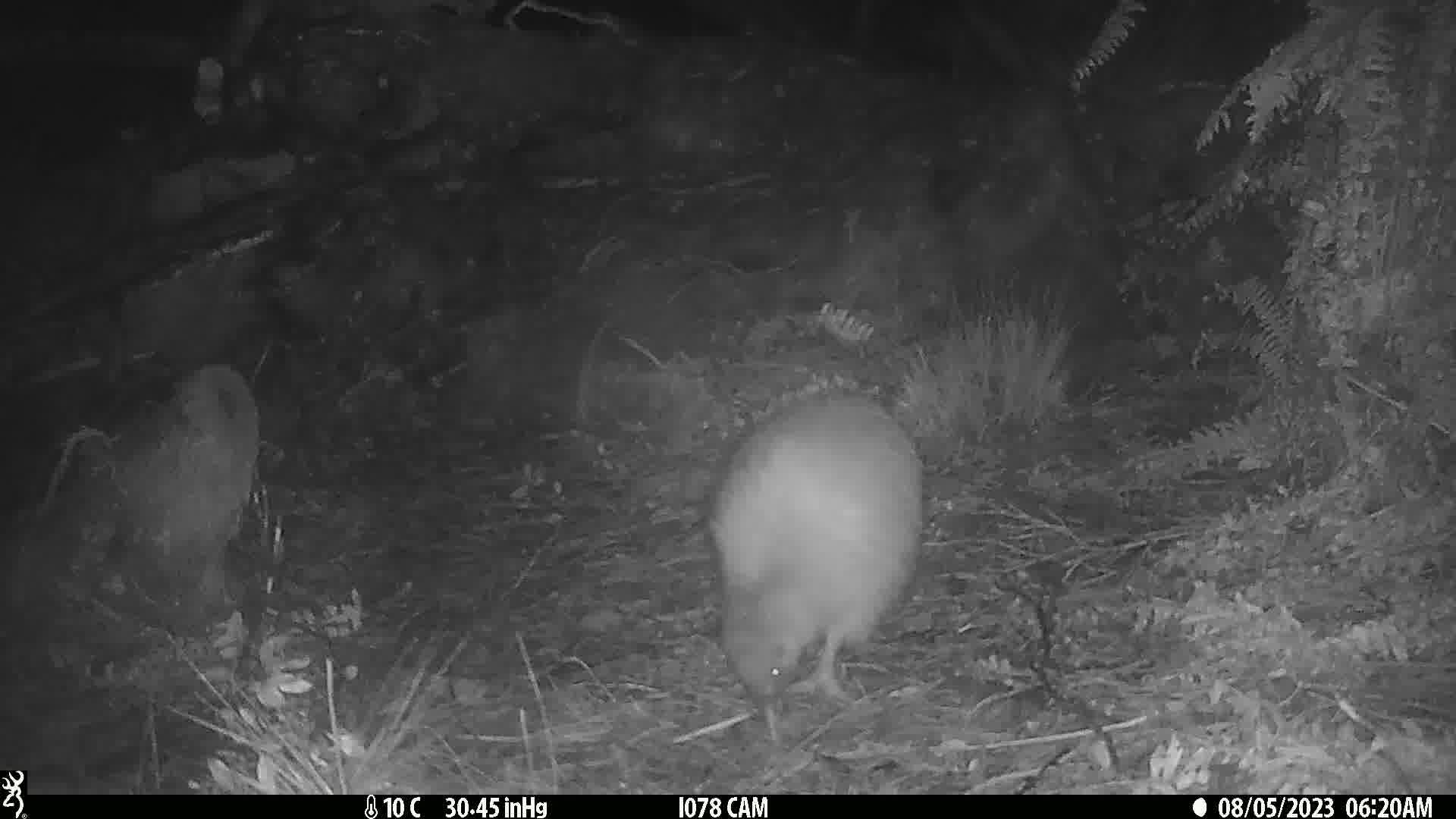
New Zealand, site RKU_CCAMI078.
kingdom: Animalia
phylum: Chordata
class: Aves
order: Apterygiformes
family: Apterygidae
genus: Apteryx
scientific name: Apteryx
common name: kiwi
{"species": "kiwi (Apteryx)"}